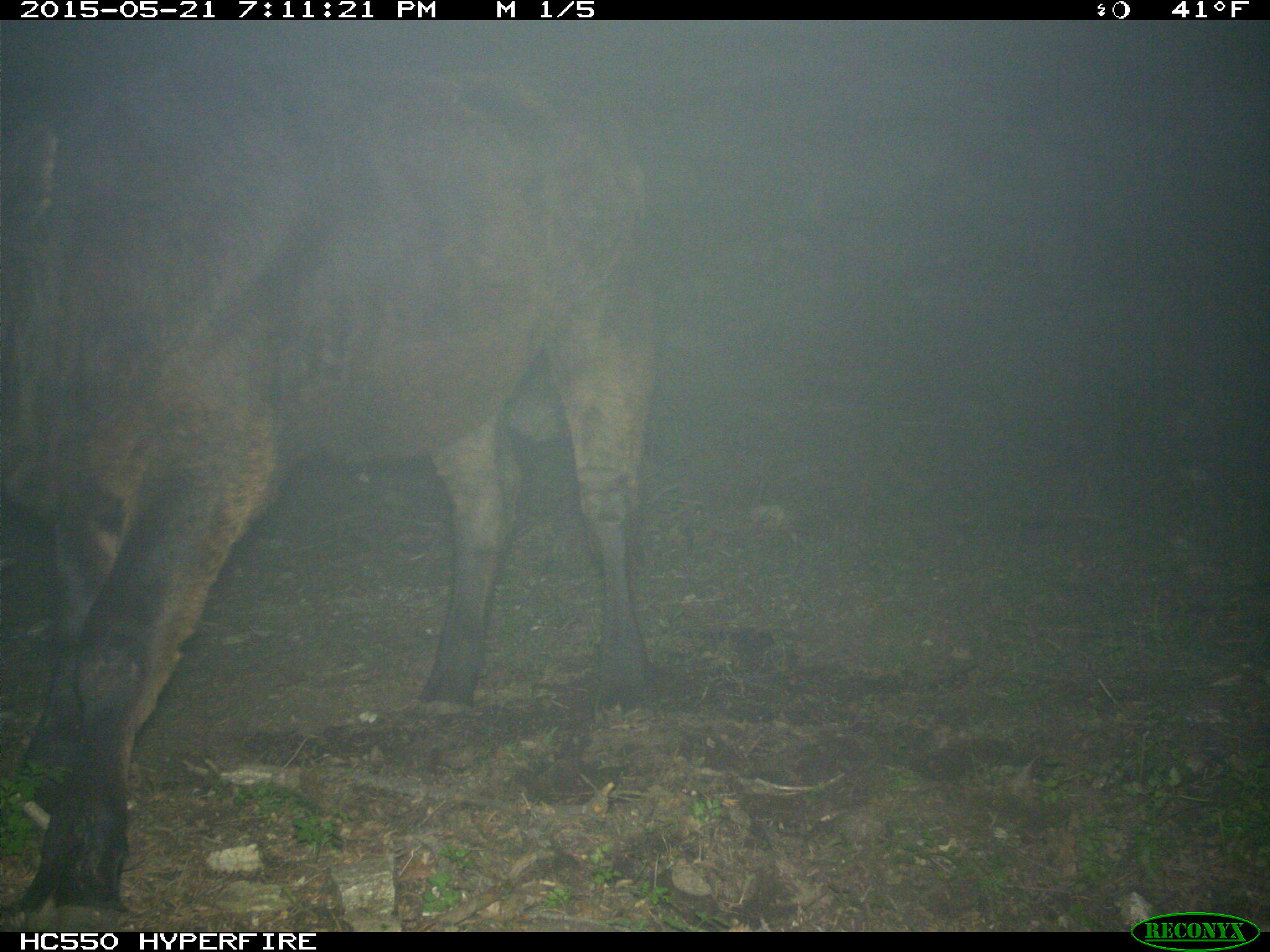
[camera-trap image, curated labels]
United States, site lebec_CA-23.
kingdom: Animalia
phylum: Chordata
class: Mammalia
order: Artiodactyla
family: Bovidae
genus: Bos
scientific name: Bos taurus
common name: domestic cow